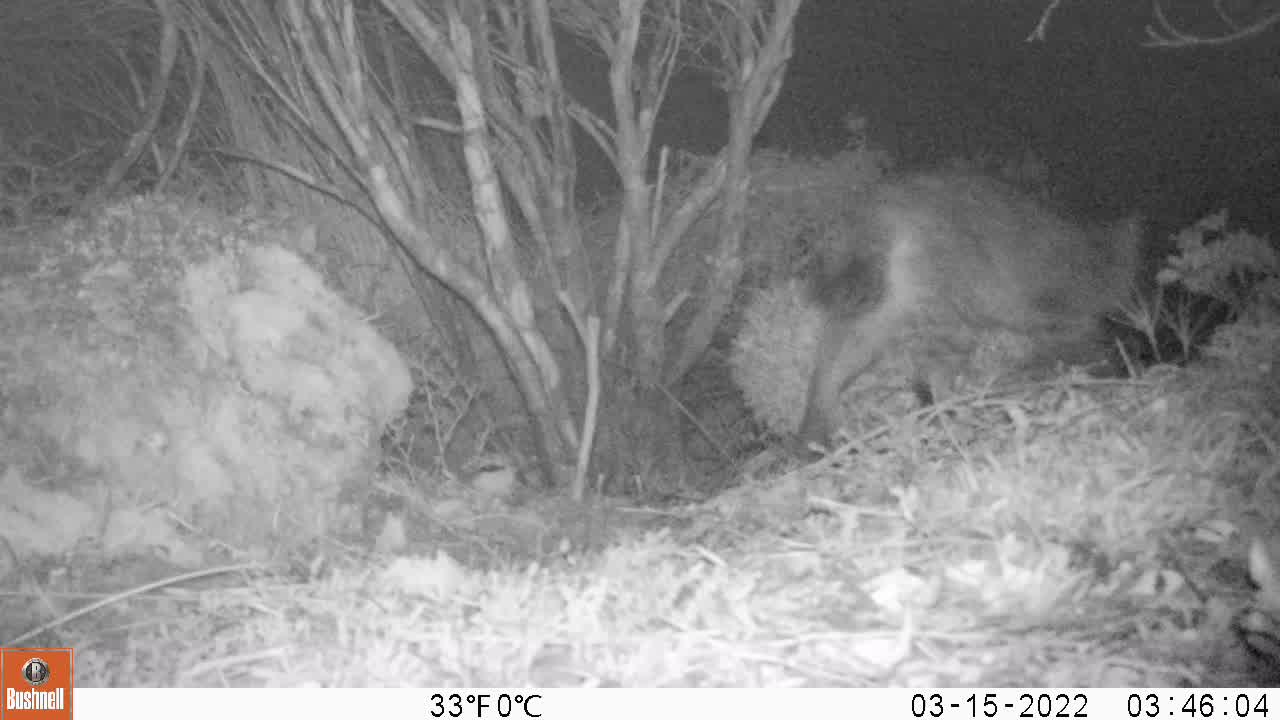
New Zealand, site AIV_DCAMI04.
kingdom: Animalia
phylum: Chordata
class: Mammalia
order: Carnivora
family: Felidae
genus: Felis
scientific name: Felis catus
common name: domestic cat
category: cat